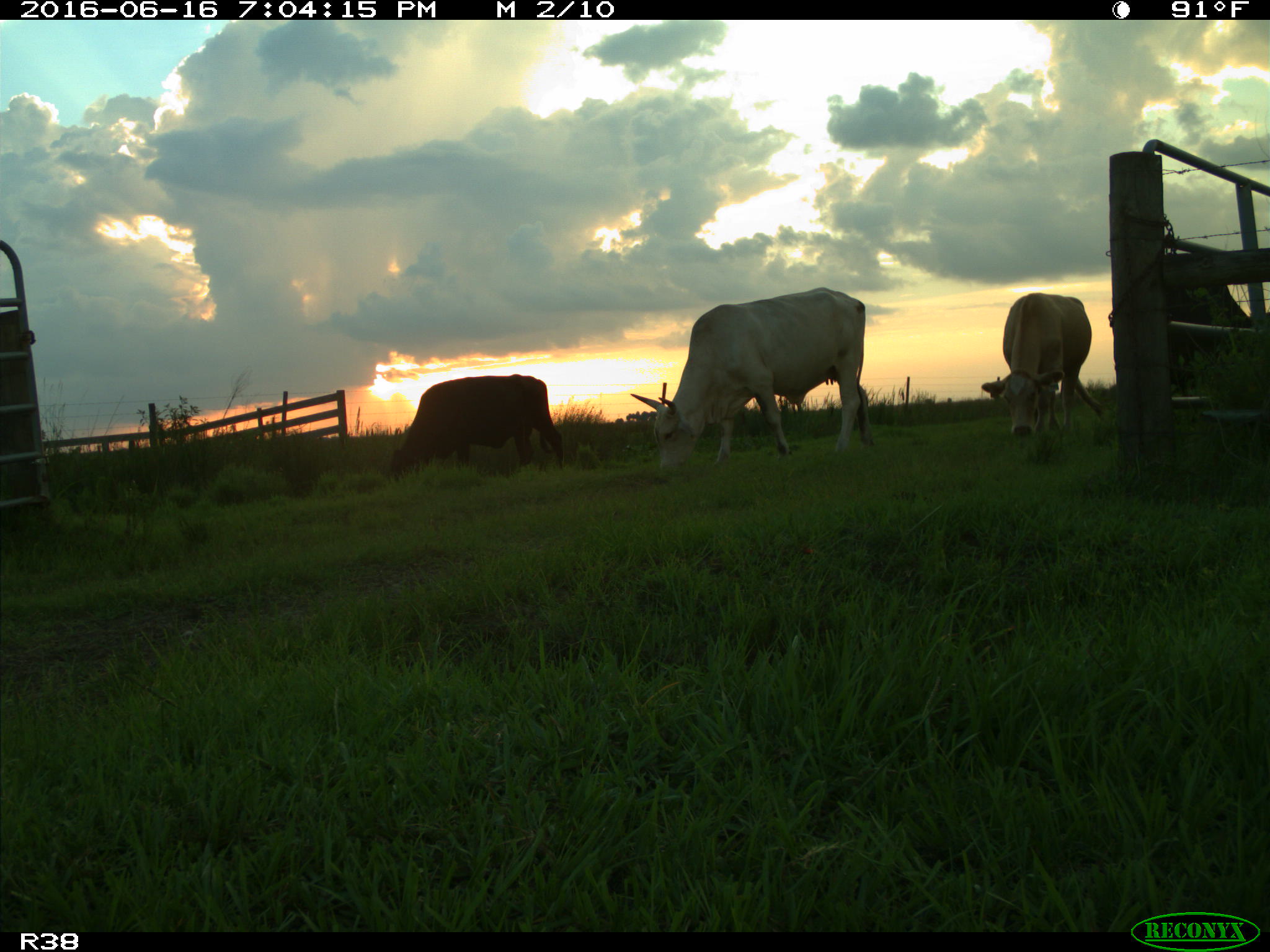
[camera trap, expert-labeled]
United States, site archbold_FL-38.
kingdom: Animalia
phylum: Chordata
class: Mammalia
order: Artiodactyla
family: Bovidae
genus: Bos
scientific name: Bos taurus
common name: domestic cow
Bos taurus (domestic cow).